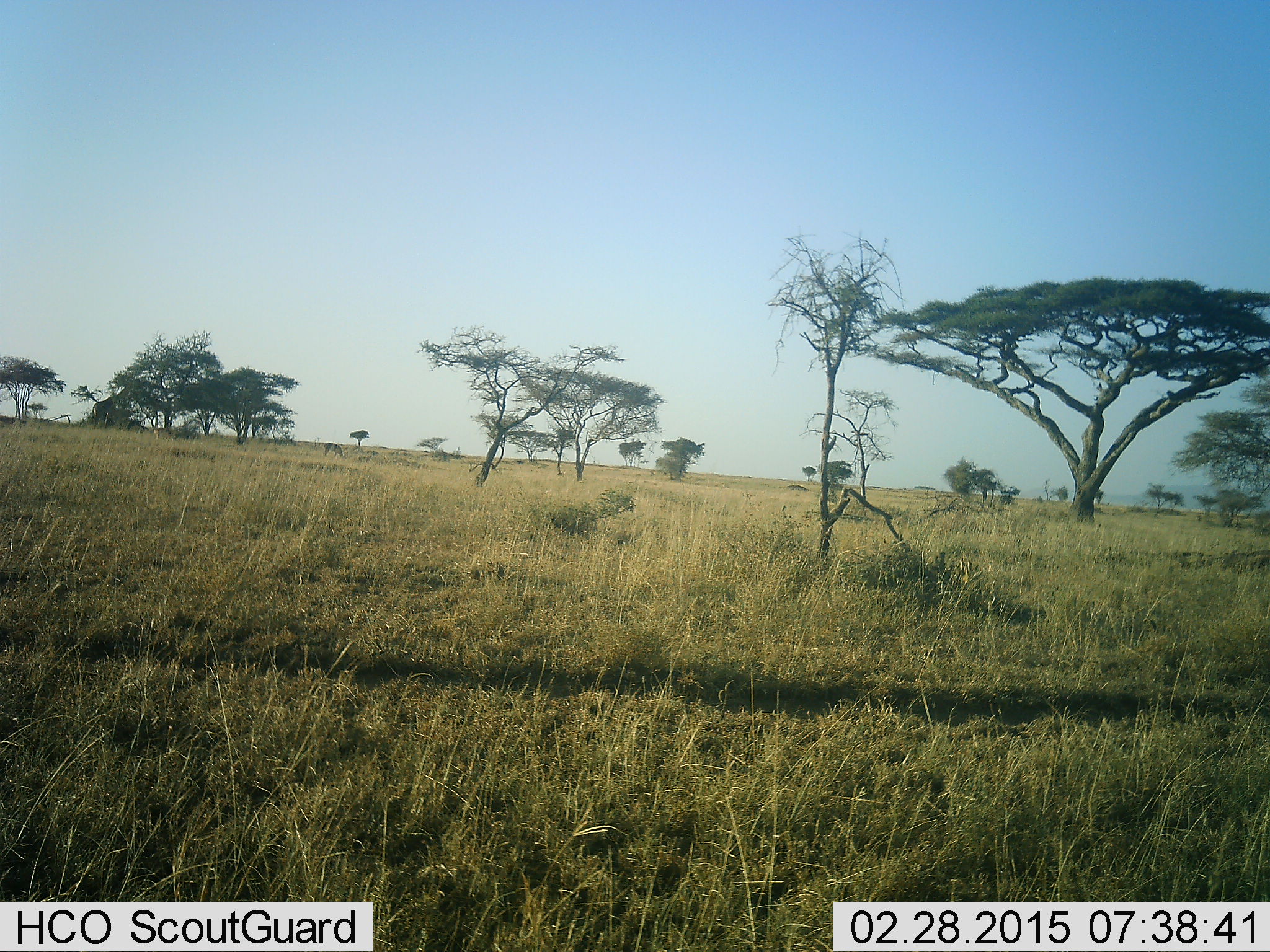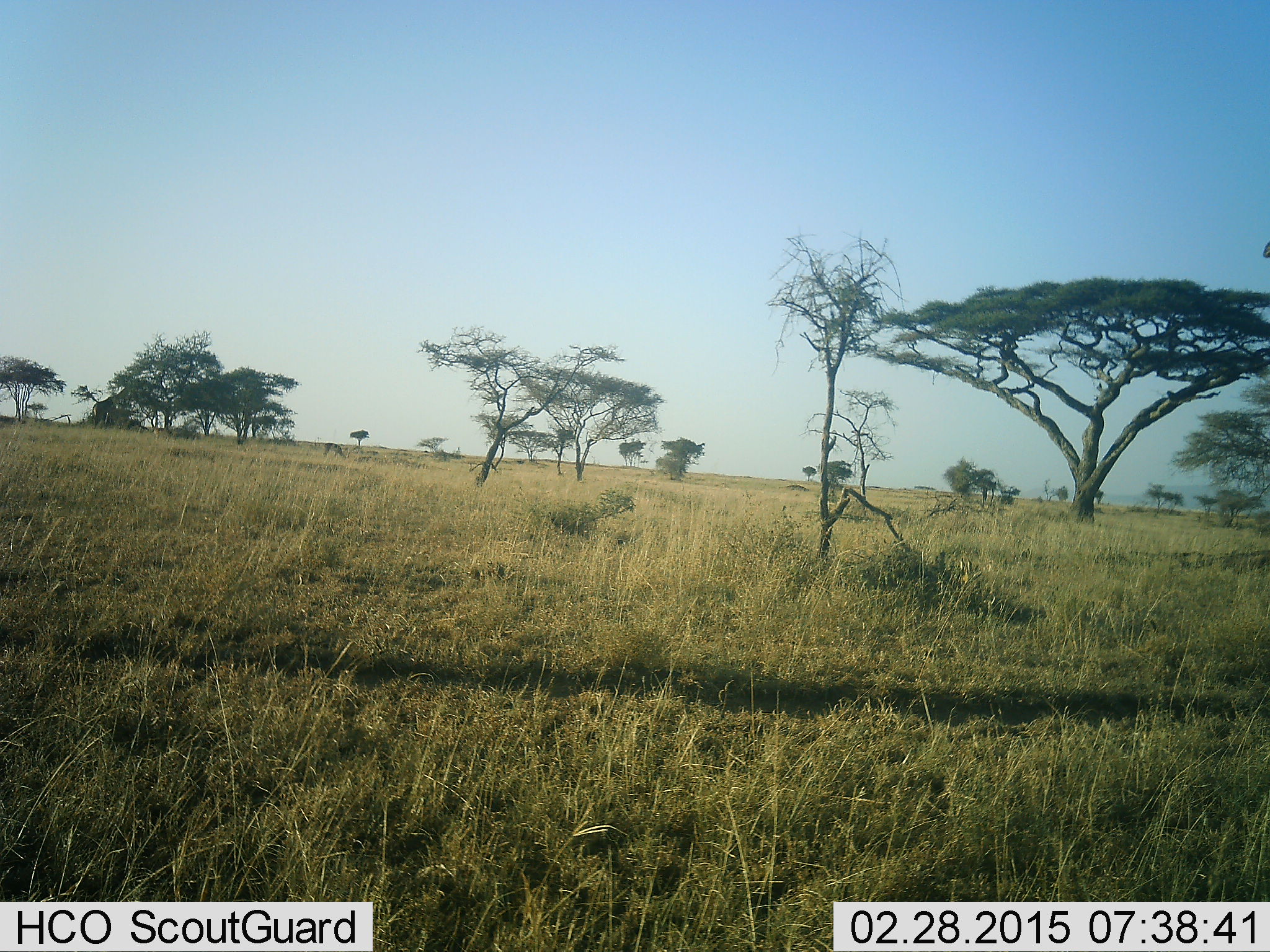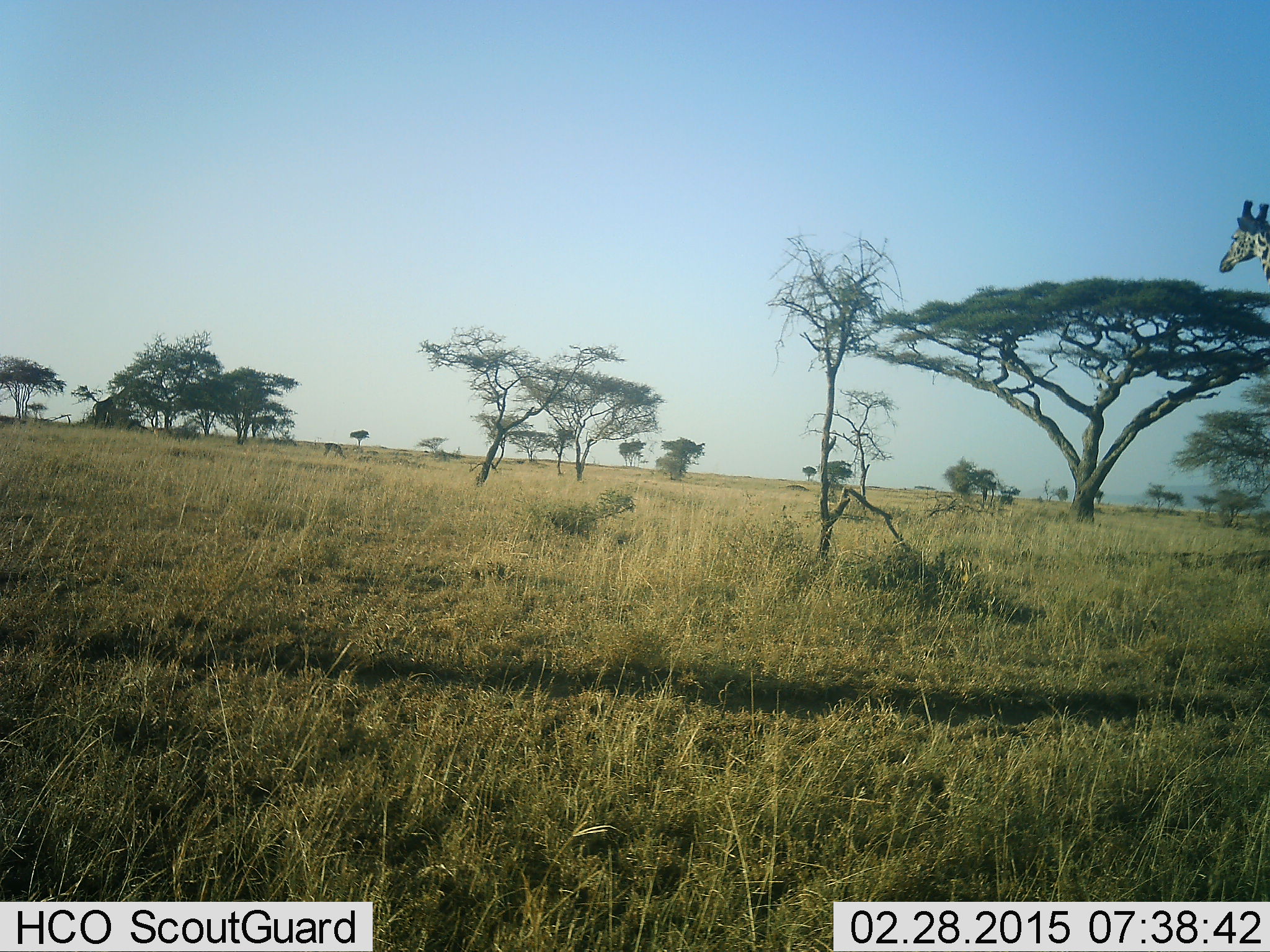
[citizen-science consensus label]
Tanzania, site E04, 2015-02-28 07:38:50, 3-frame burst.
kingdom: Animalia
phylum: Chordata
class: Mammalia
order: Artiodactyla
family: Giraffidae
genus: Giraffa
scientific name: Giraffa camelopardalis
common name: giraffe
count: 1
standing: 18%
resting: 0%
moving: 82%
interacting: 0%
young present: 0%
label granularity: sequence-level